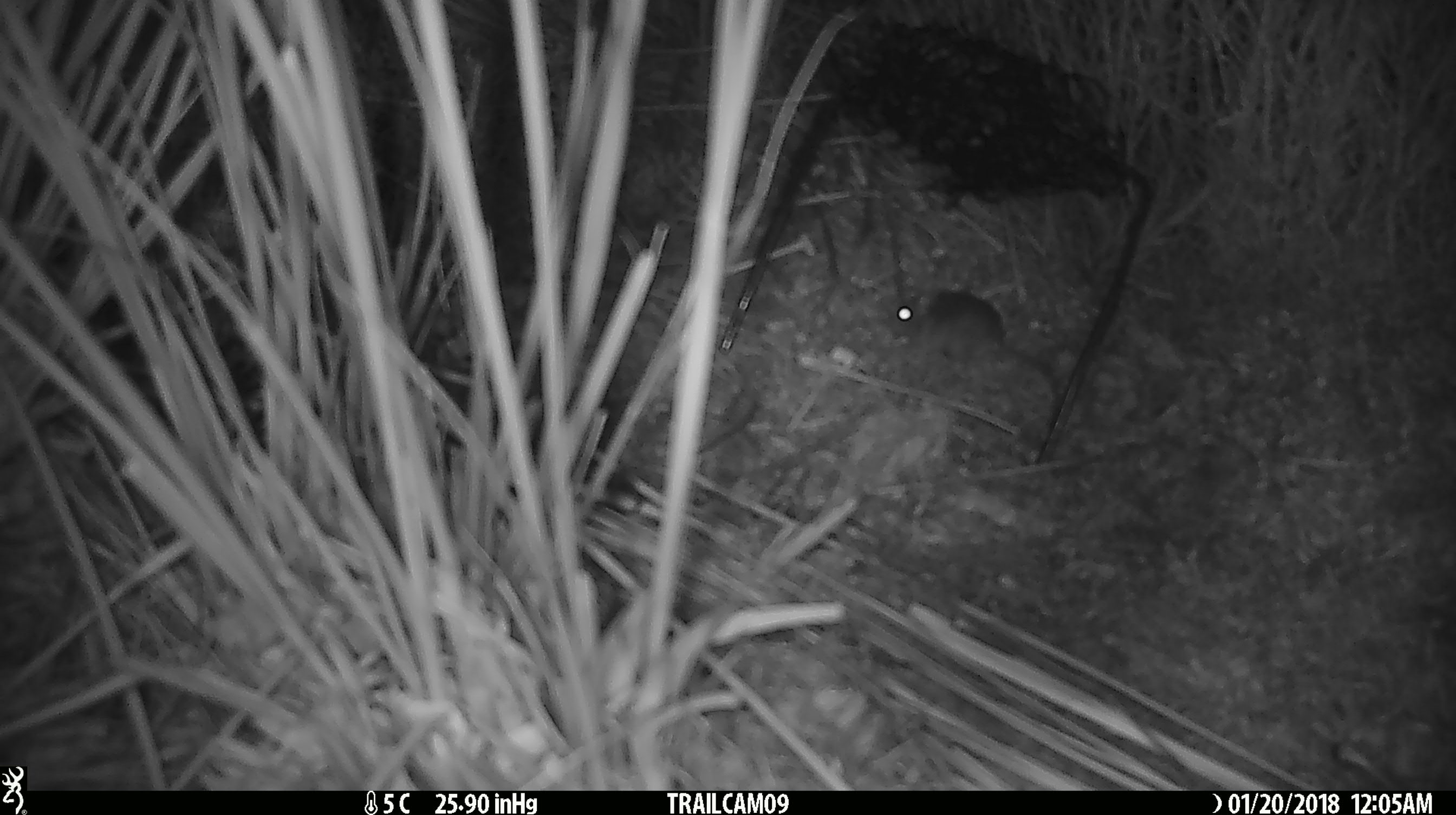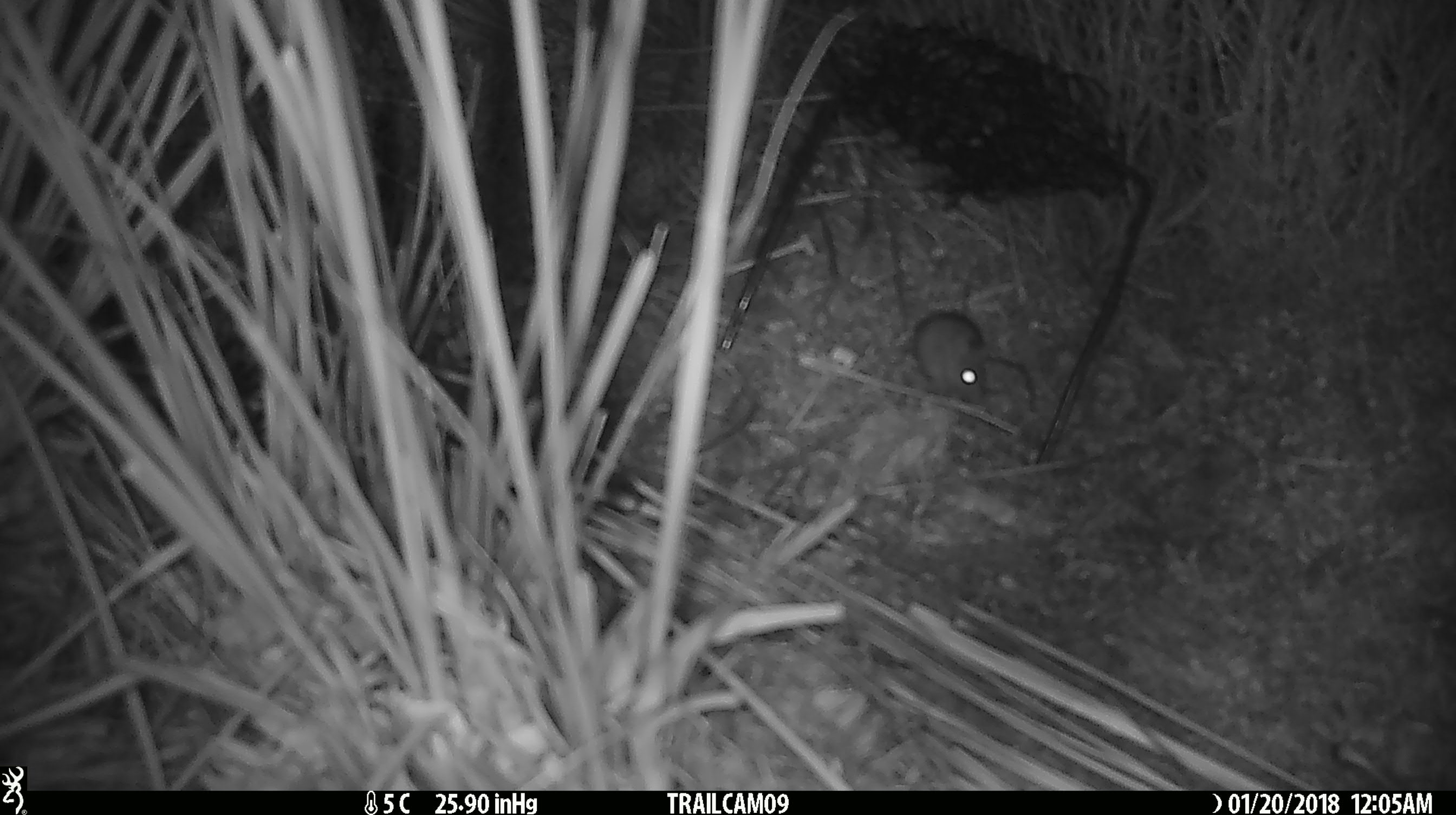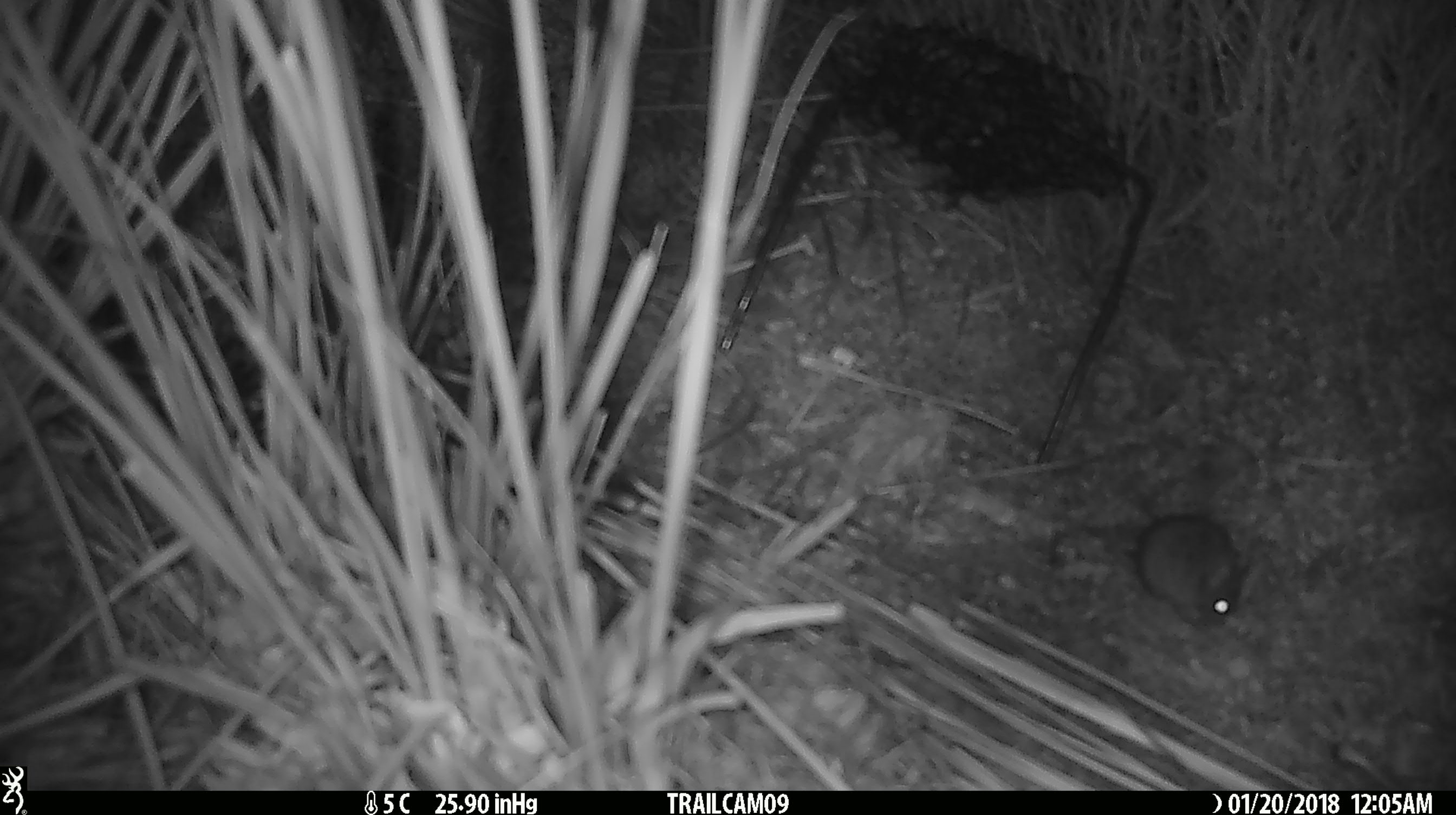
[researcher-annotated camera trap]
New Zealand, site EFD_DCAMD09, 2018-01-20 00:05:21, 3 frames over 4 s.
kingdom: Animalia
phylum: Chordata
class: Mammalia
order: Rodentia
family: Muridae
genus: Mus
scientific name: Mus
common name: mouse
Mouse (Mus).